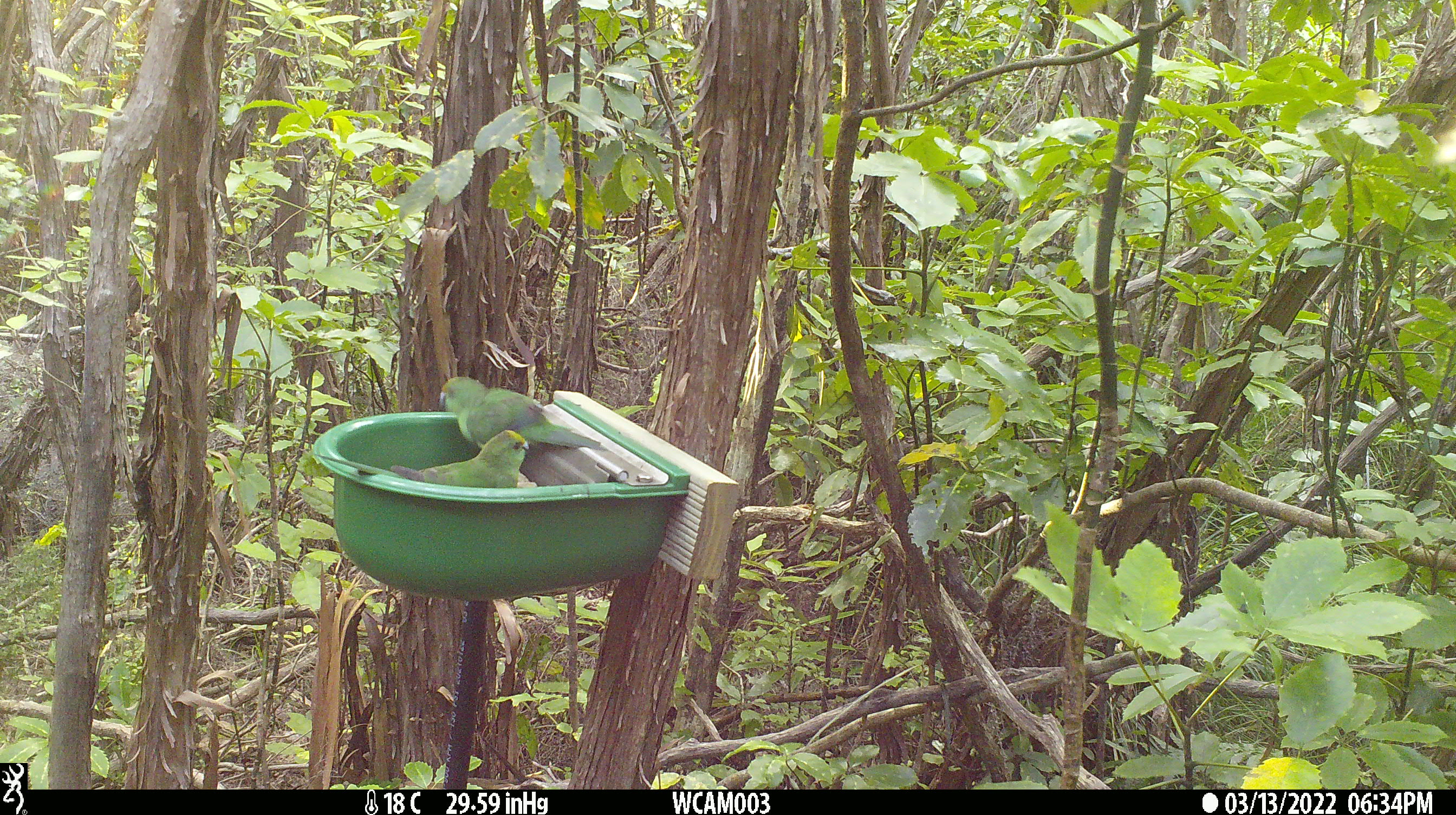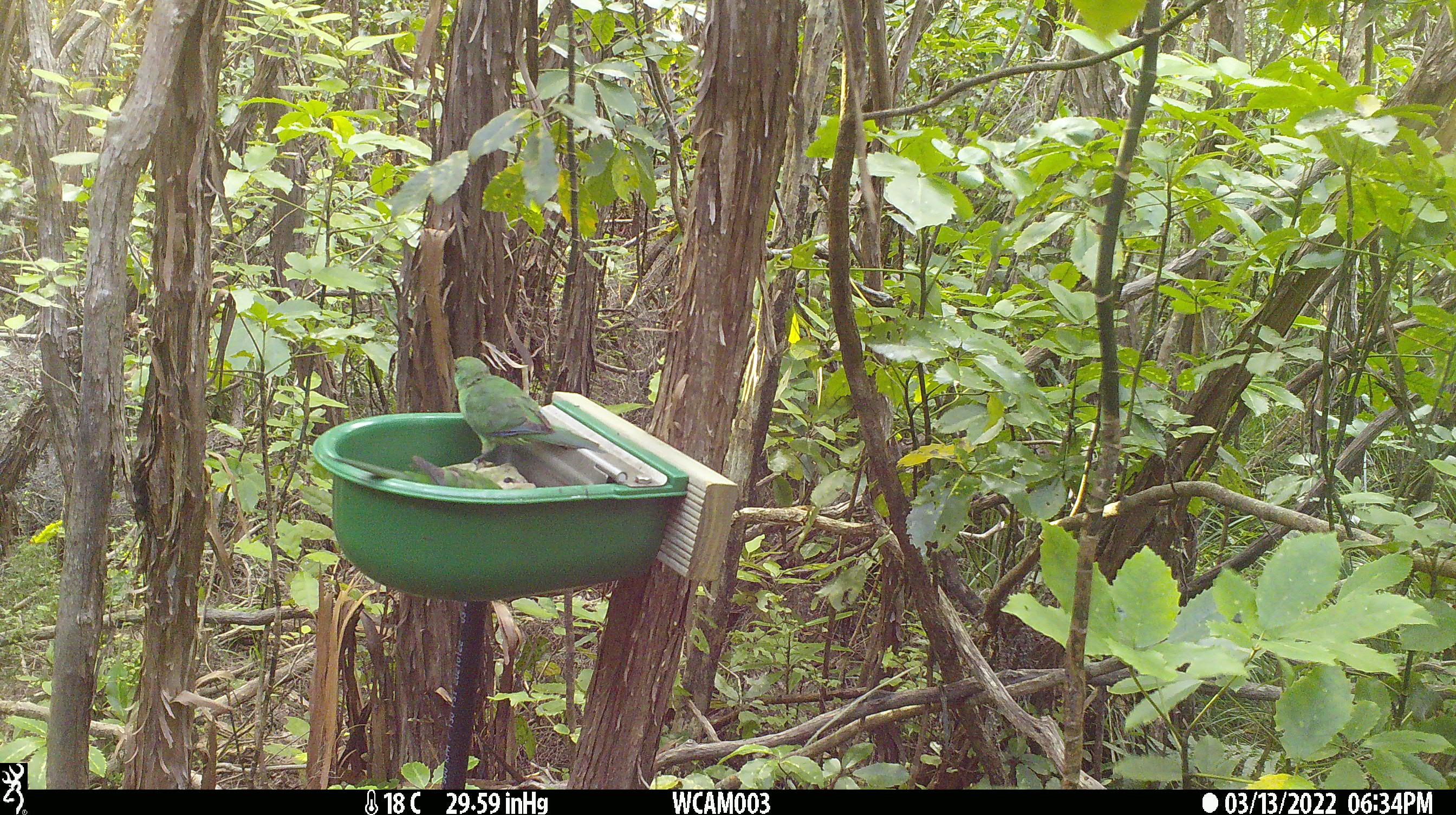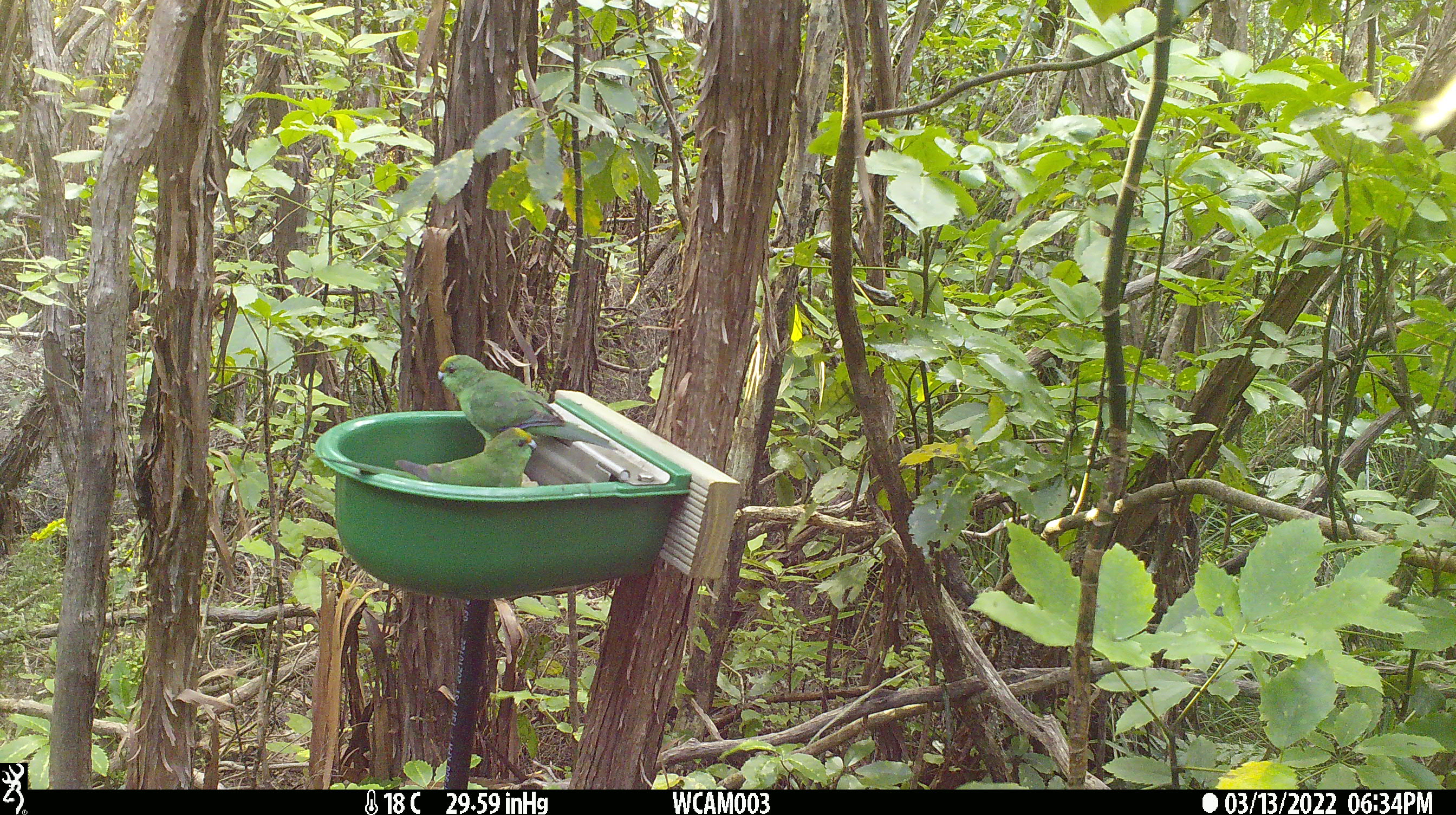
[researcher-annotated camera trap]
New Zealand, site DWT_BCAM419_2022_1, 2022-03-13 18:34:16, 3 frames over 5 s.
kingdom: Animalia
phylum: Chordata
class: Aves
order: Psittaciformes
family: Psittaculidae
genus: Cyanoramphus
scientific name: Cyanoramphus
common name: parakeet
Parakeet (Cyanoramphus).